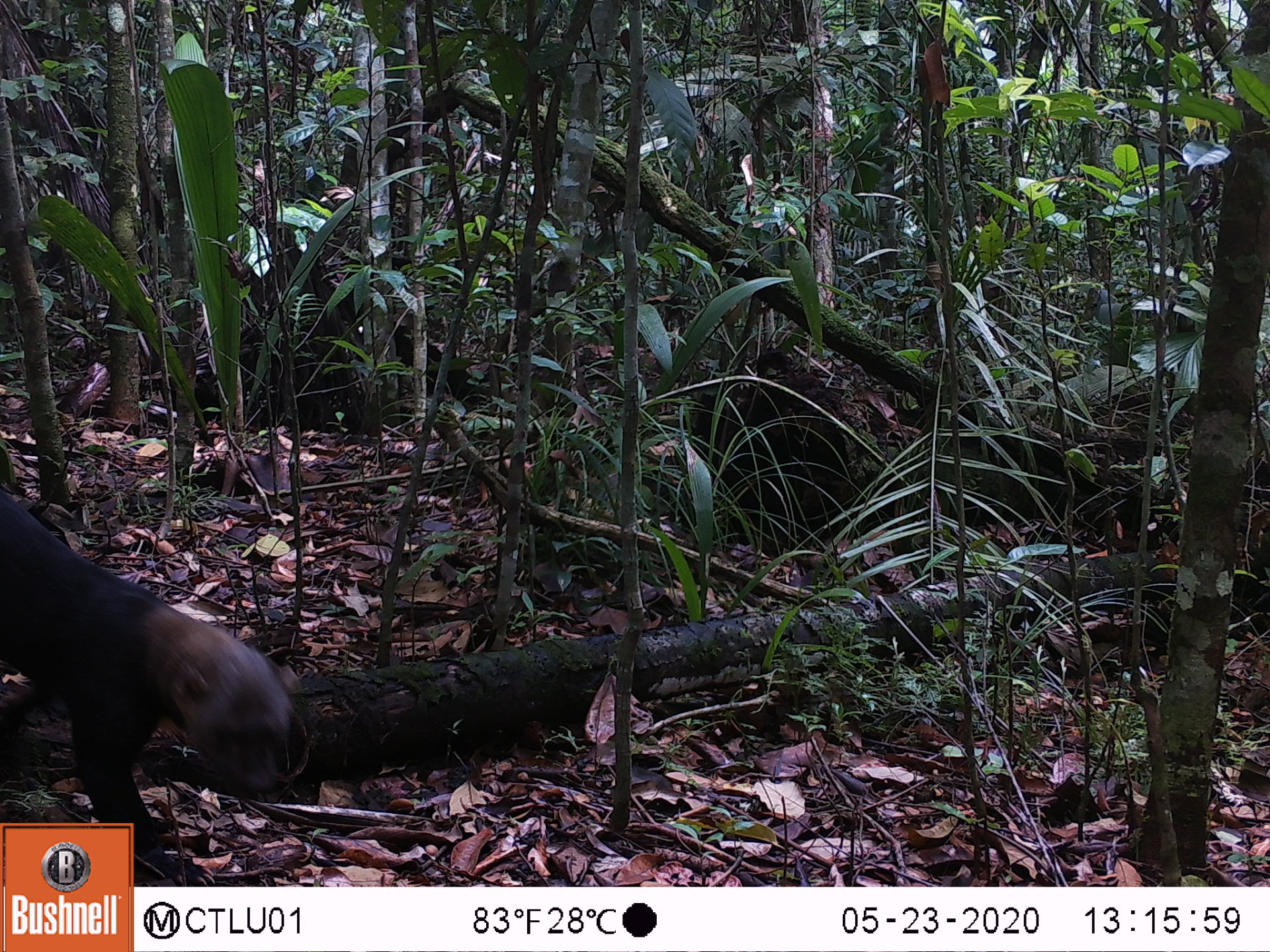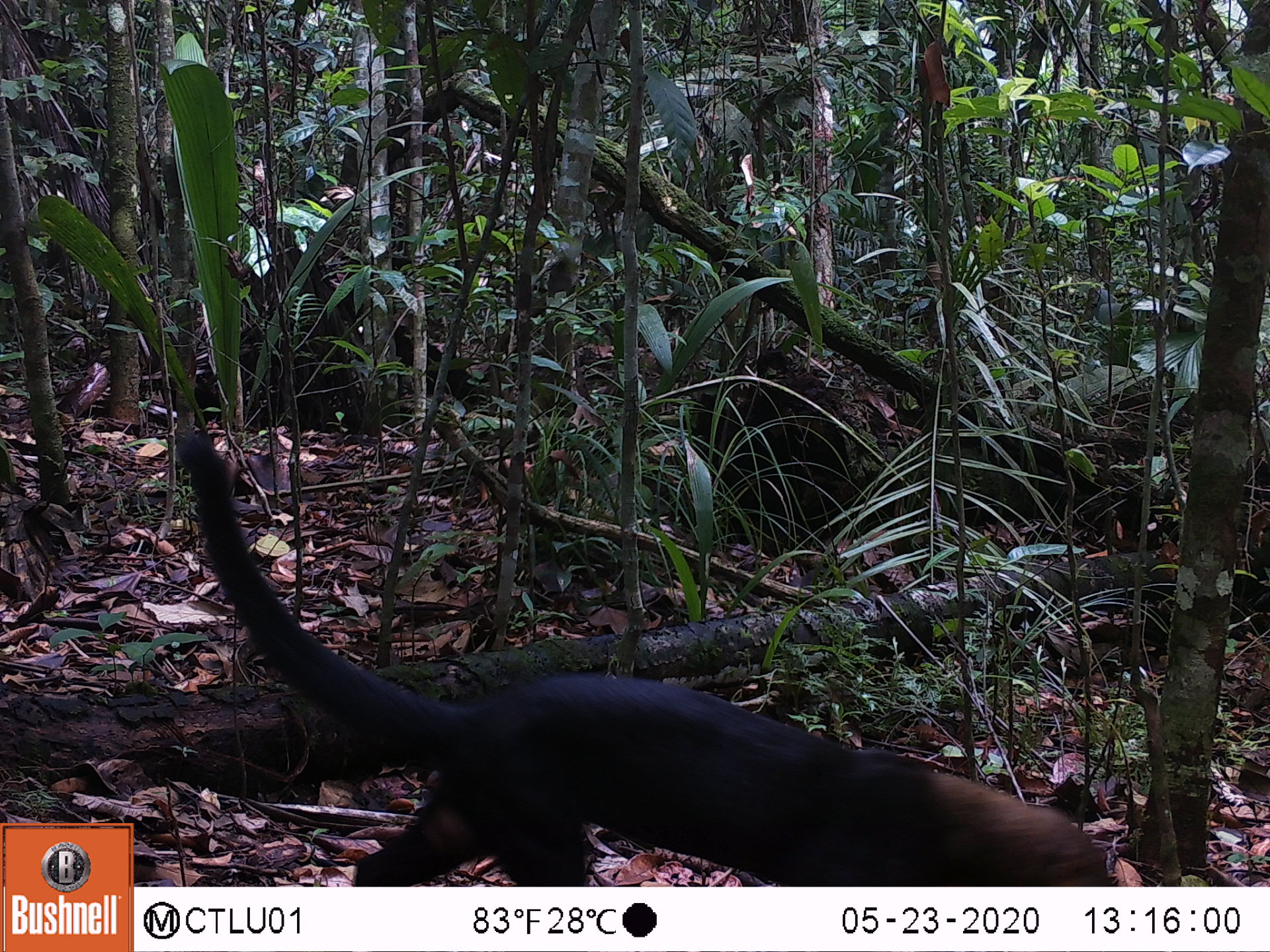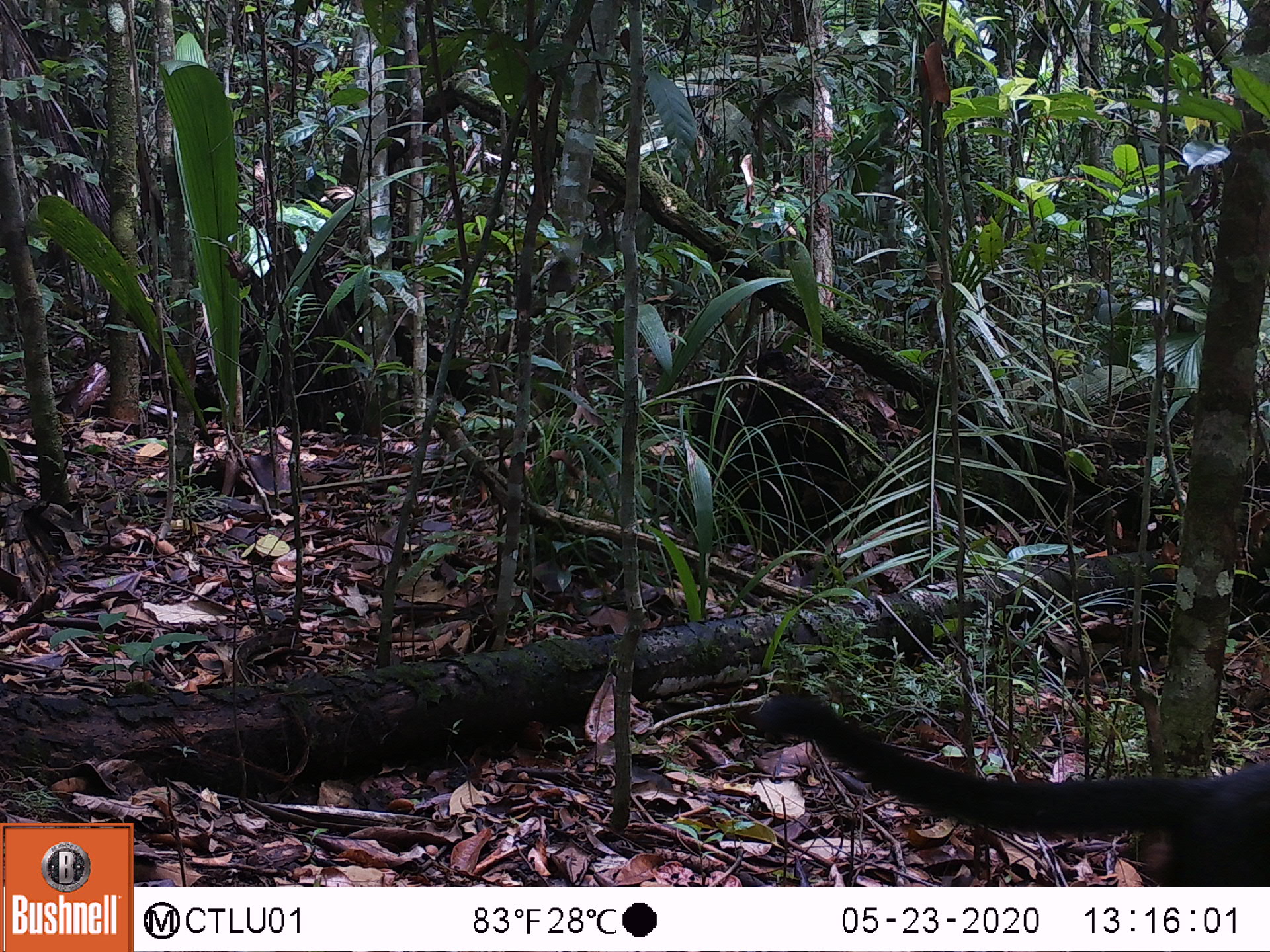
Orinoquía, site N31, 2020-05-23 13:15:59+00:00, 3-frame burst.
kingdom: Animalia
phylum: Chordata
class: Mammalia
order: Carnivora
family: Mustelidae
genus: Eira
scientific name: Eira barbara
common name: tayra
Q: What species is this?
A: Tayra (Eira barbara).